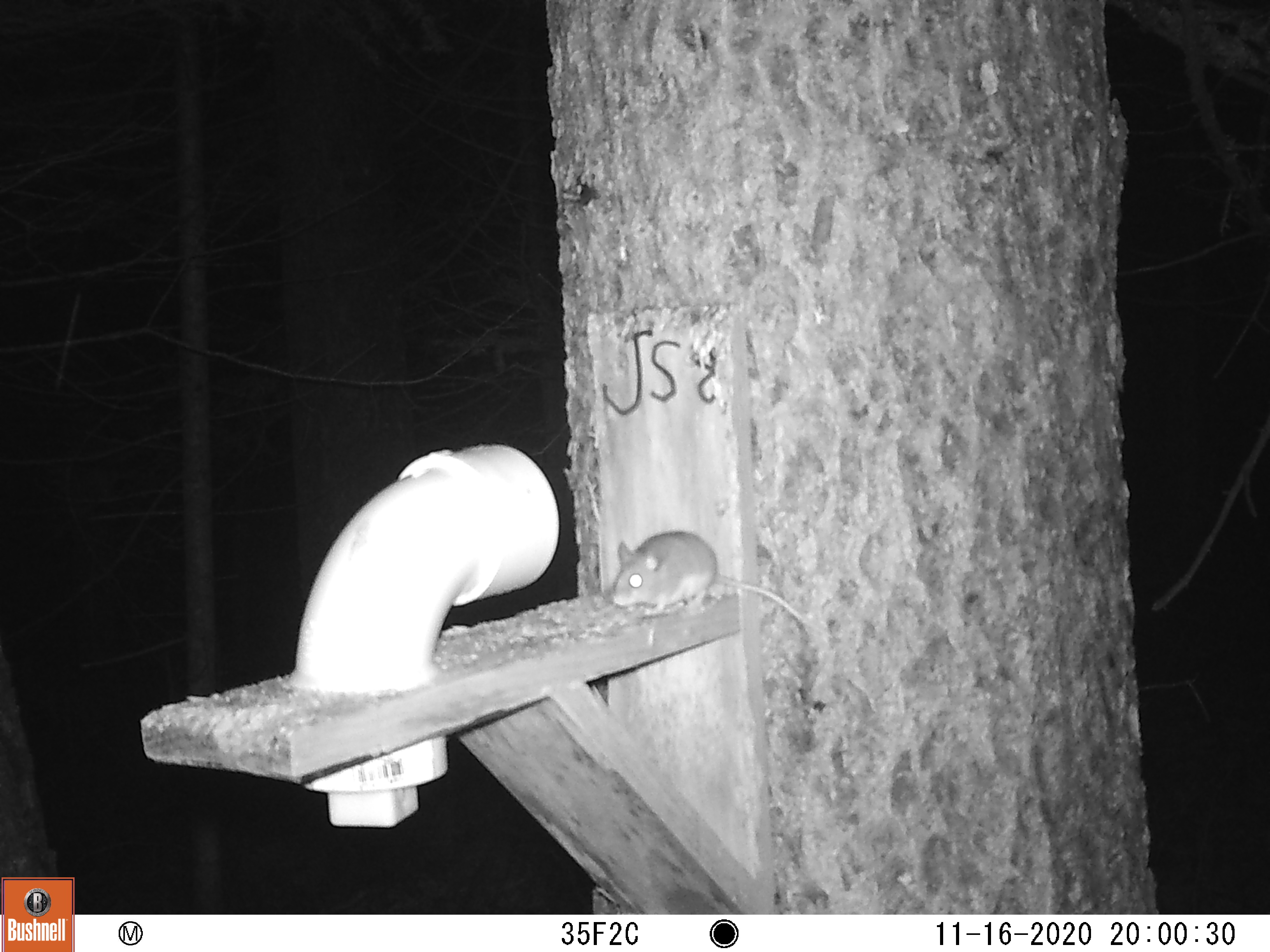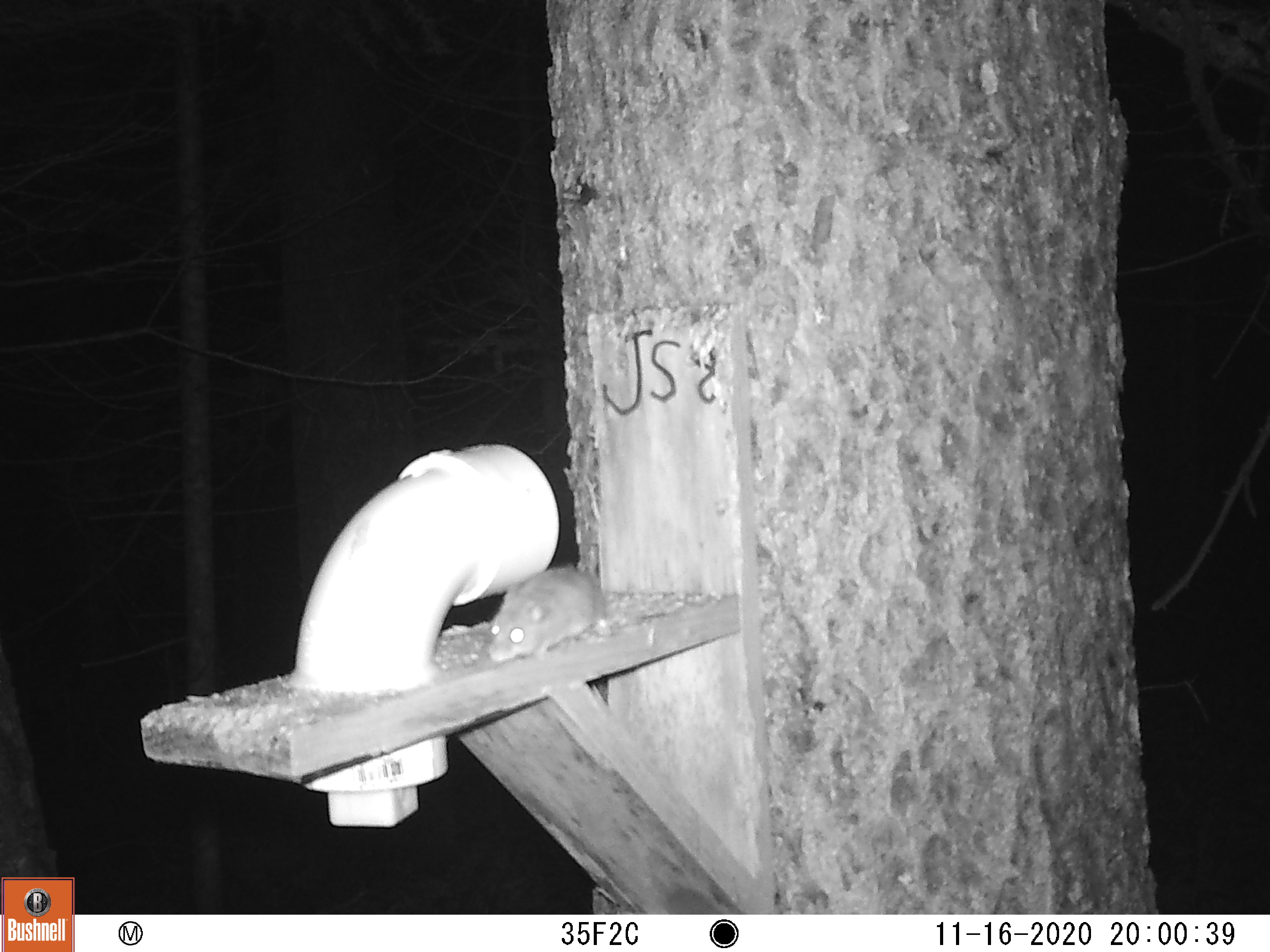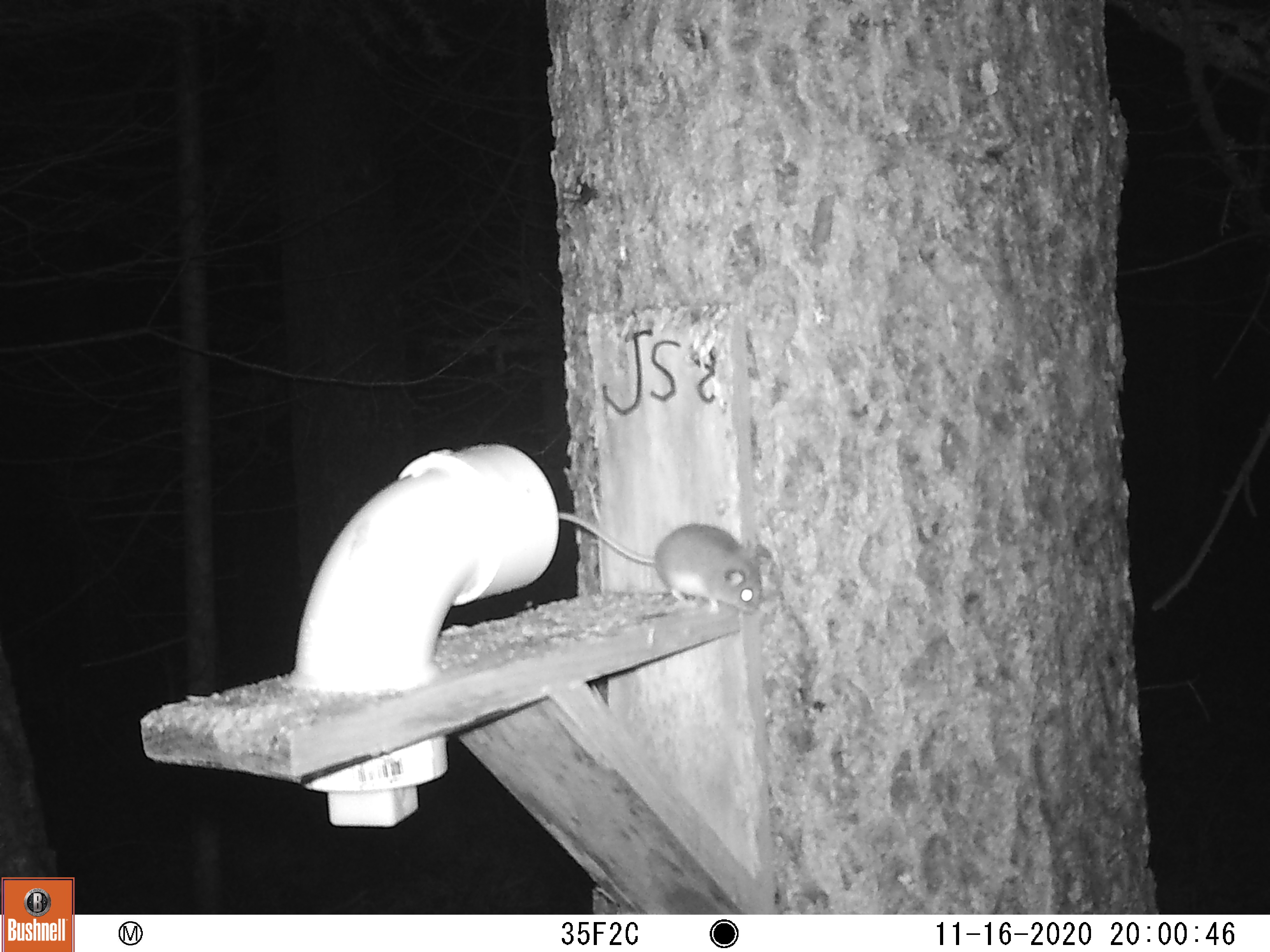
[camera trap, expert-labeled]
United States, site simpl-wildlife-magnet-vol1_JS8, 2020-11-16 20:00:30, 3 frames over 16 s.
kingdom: Animalia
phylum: Chordata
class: Mammalia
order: Rodentia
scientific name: Rodentia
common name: mouse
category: mouse sp.